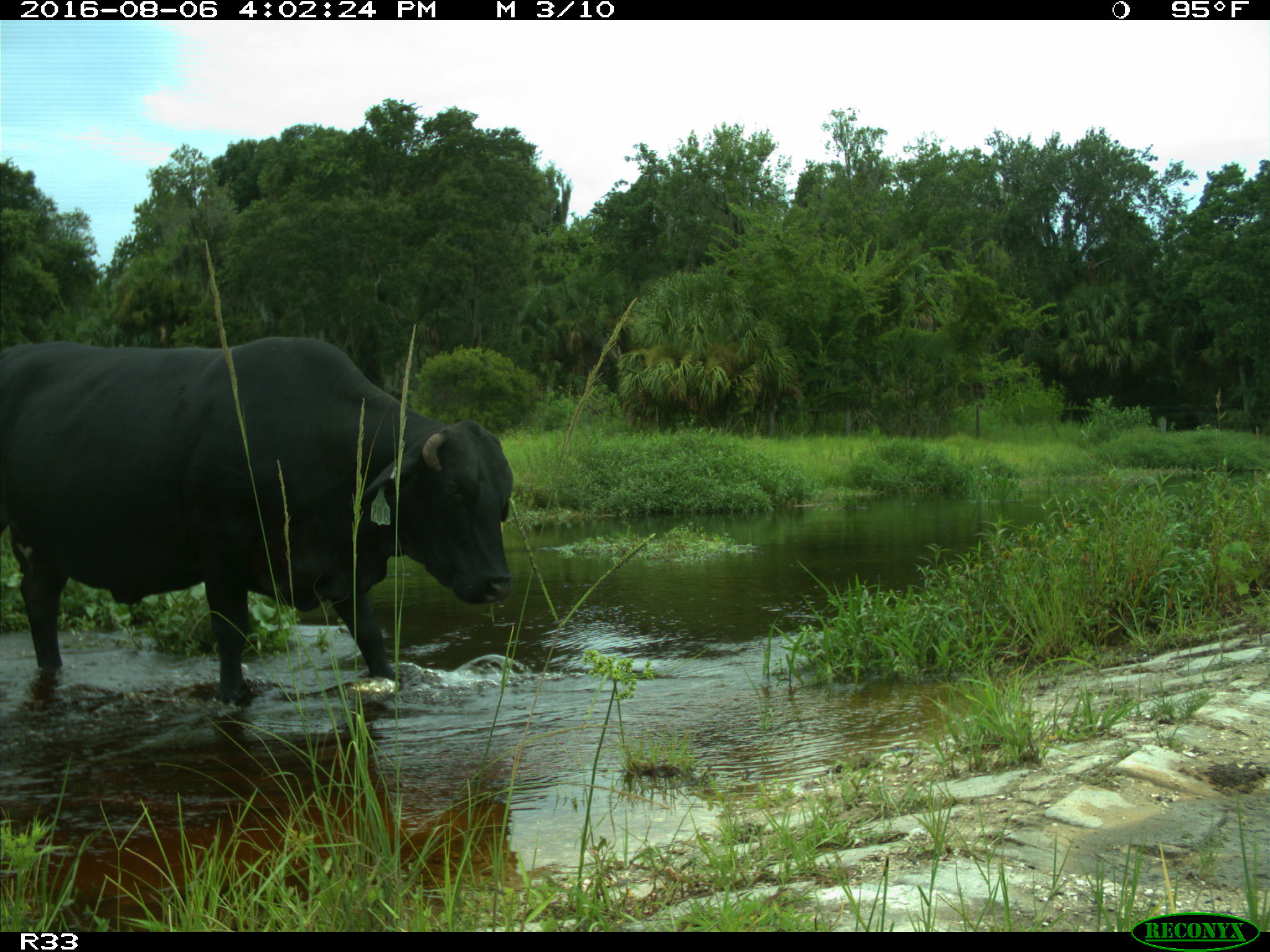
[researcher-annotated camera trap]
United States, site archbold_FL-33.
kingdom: Animalia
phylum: Chordata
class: Mammalia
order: Artiodactyla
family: Bovidae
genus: Bos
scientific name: Bos taurus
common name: domestic cow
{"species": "Bos taurus (domestic cow)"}